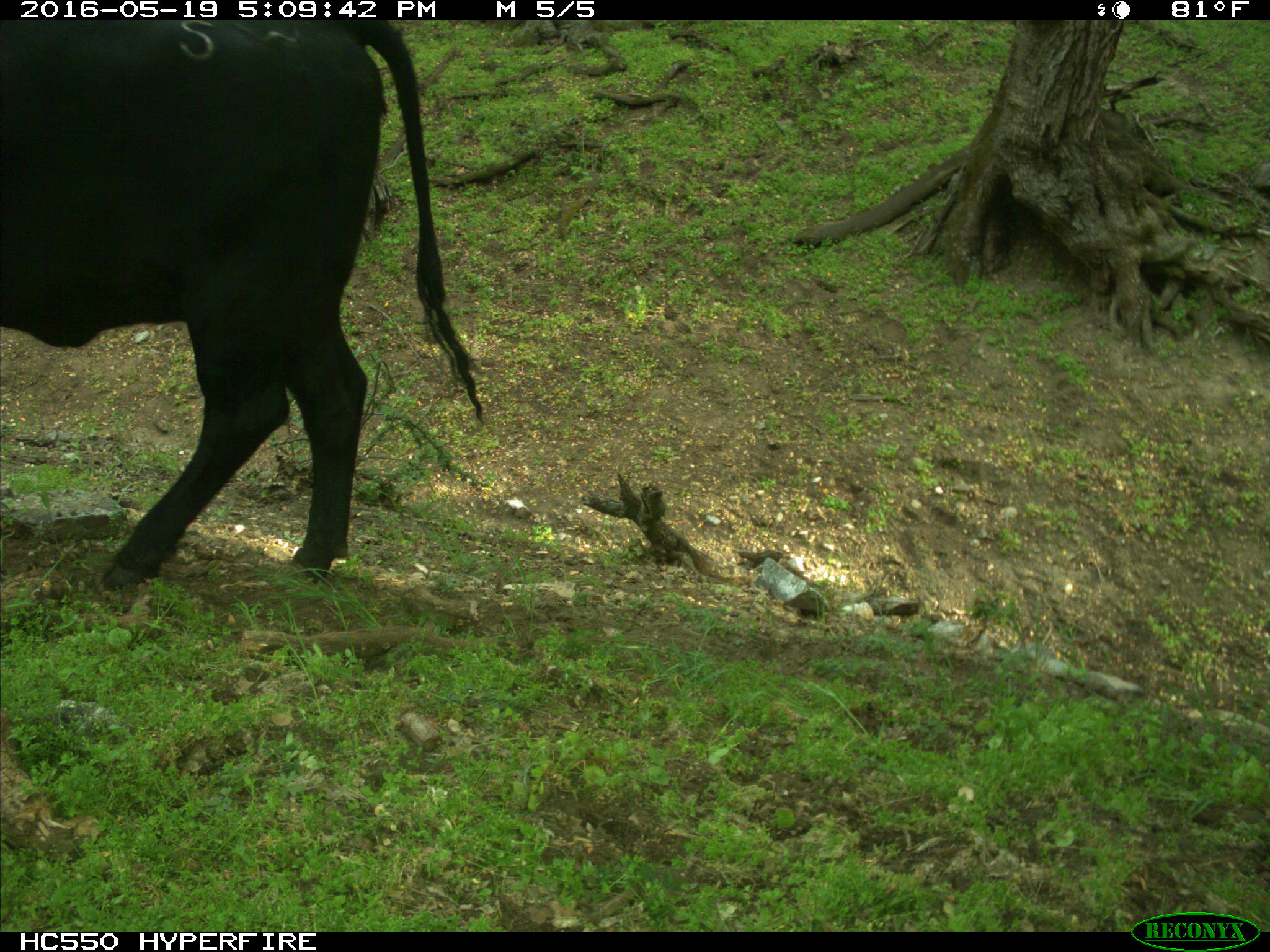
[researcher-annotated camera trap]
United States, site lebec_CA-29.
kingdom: Animalia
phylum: Chordata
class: Mammalia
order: Artiodactyla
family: Bovidae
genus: Bos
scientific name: Bos taurus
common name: domestic cow